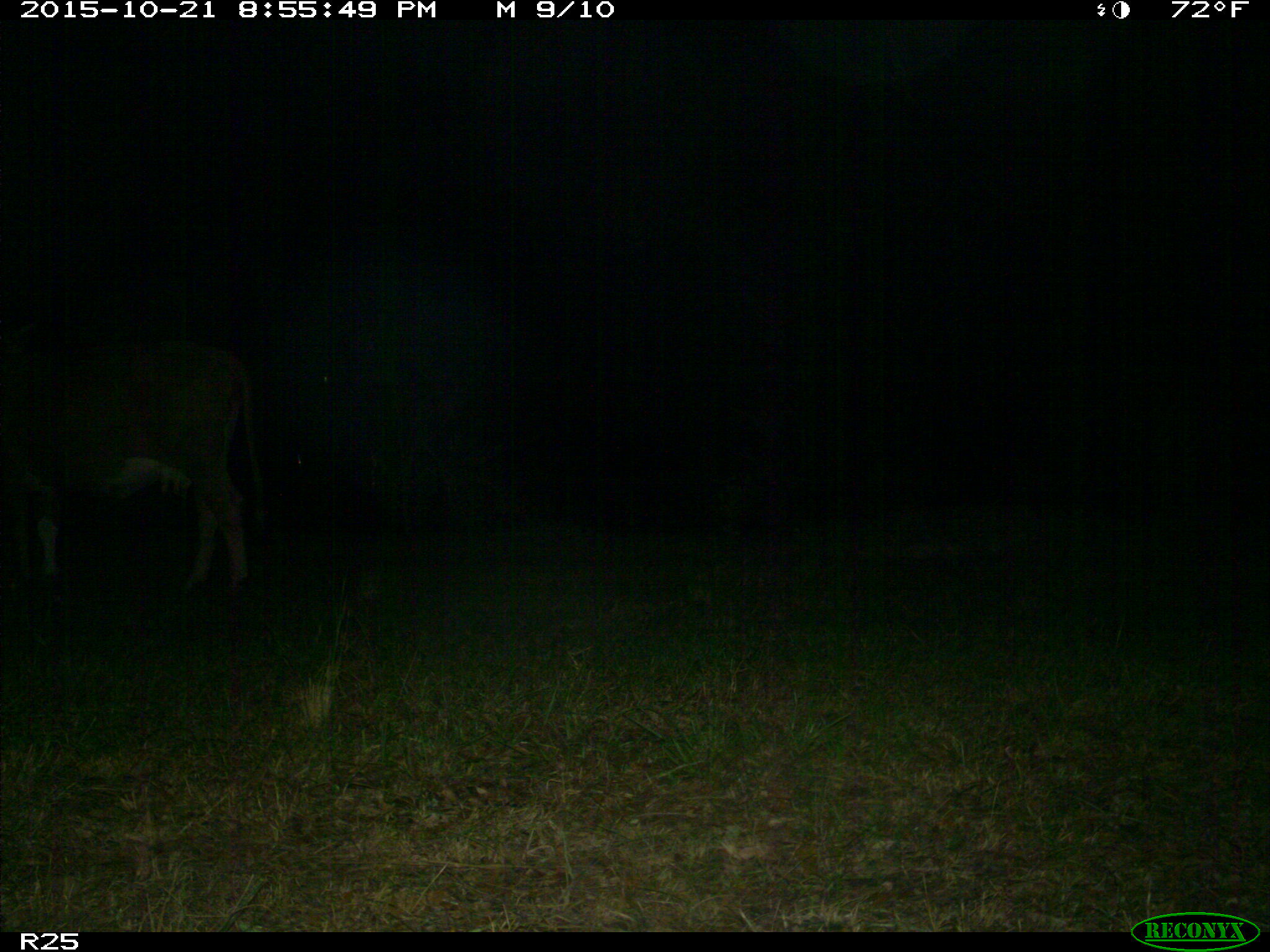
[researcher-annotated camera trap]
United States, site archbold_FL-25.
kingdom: Animalia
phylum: Chordata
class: Mammalia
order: Artiodactyla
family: Bovidae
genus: Bos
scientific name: Bos taurus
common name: domestic cow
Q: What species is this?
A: Bos taurus (domestic cow).